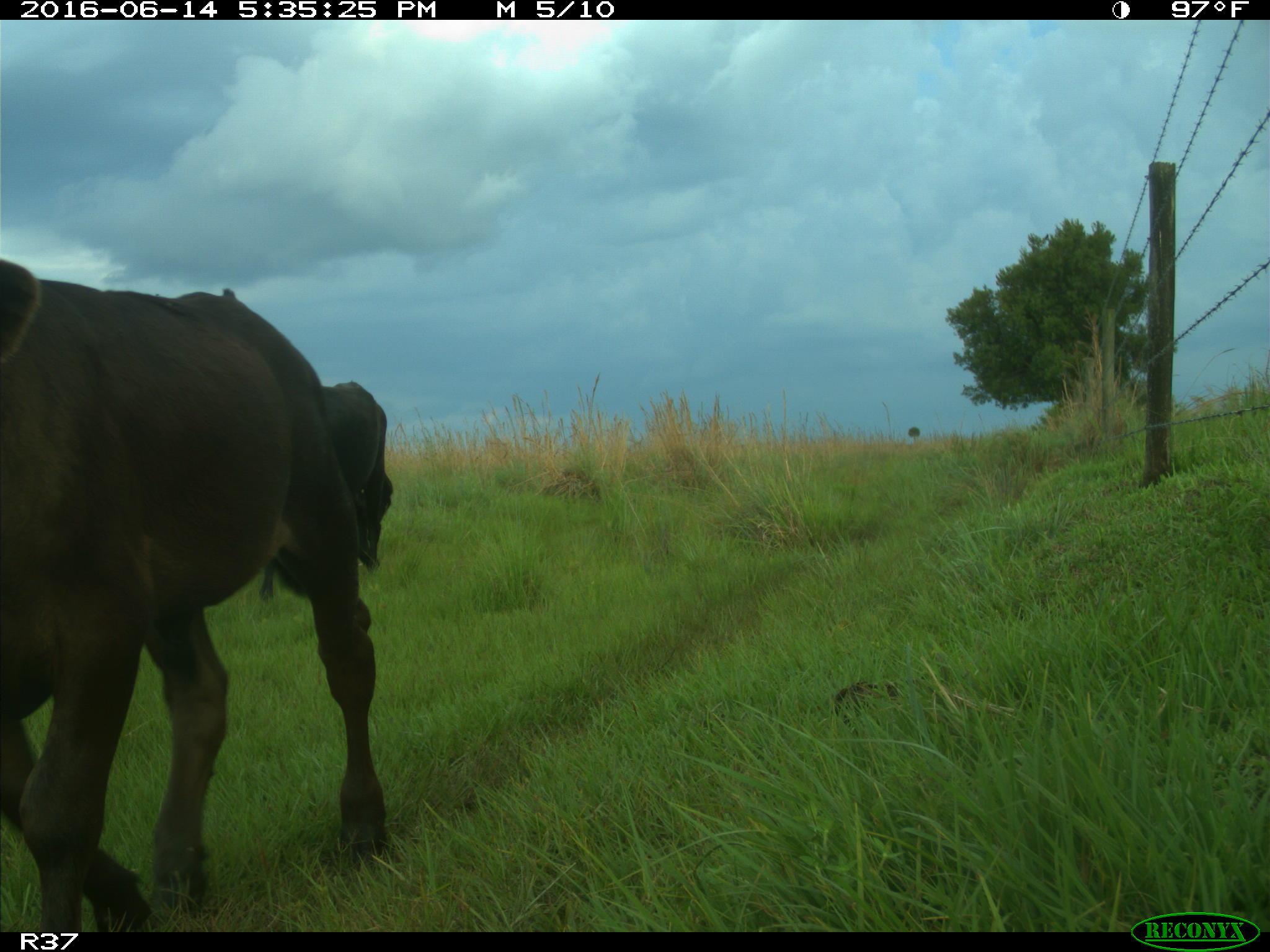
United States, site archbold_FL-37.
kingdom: Animalia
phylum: Chordata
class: Mammalia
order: Artiodactyla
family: Bovidae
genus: Bos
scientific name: Bos taurus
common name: domestic cow